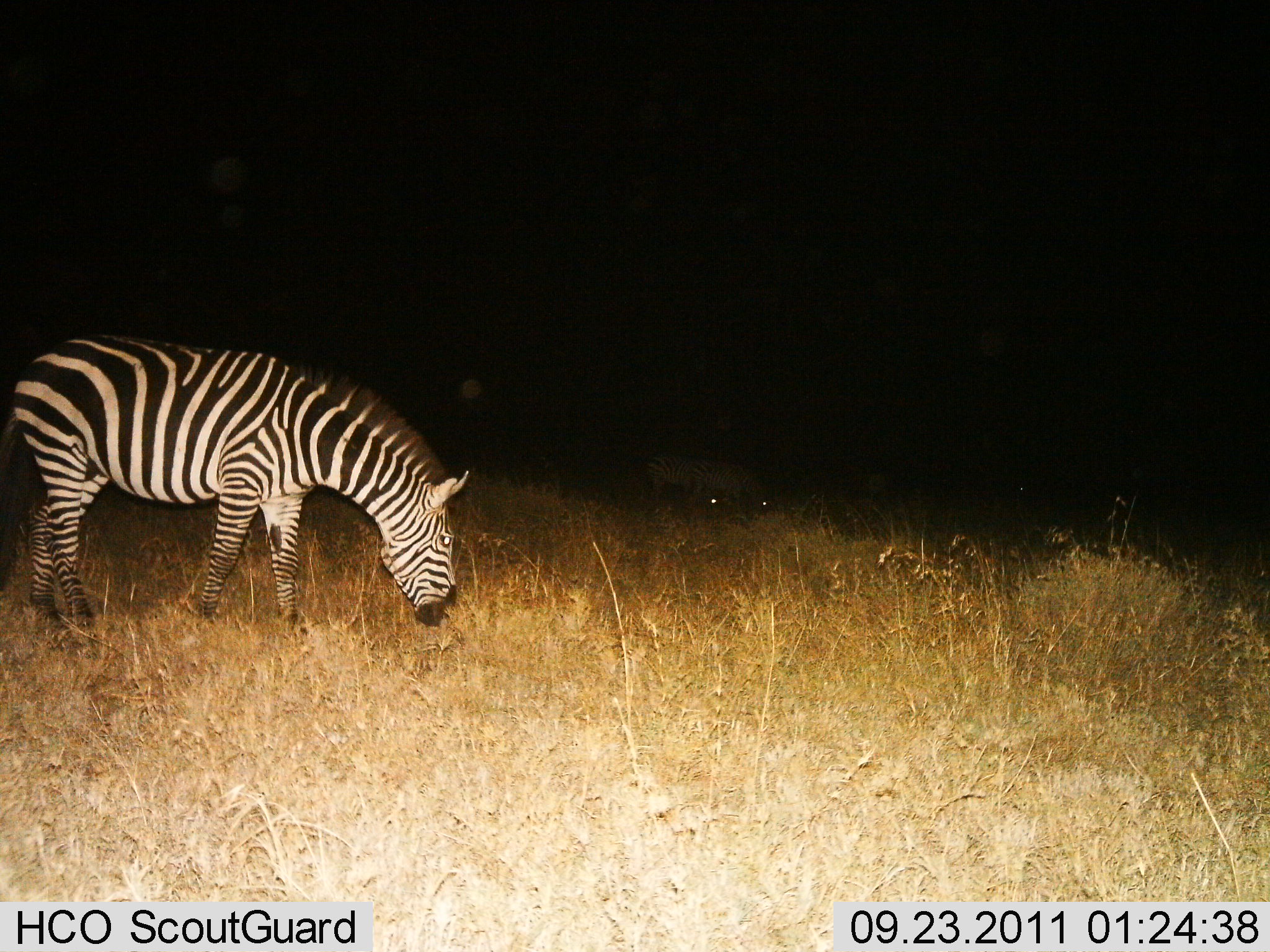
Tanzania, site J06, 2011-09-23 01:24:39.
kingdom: Animalia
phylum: Chordata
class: Mammalia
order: Perissodactyla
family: Equidae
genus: Equus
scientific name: Equus quagga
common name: plains zebra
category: zebra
Zebra (plains zebra) (Equus quagga), count 1. Behavior (volunteer vote fractions): standing 75%, resting 0%, moving 0%, interacting 0%. Young present (vote fraction): 0%. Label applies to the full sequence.